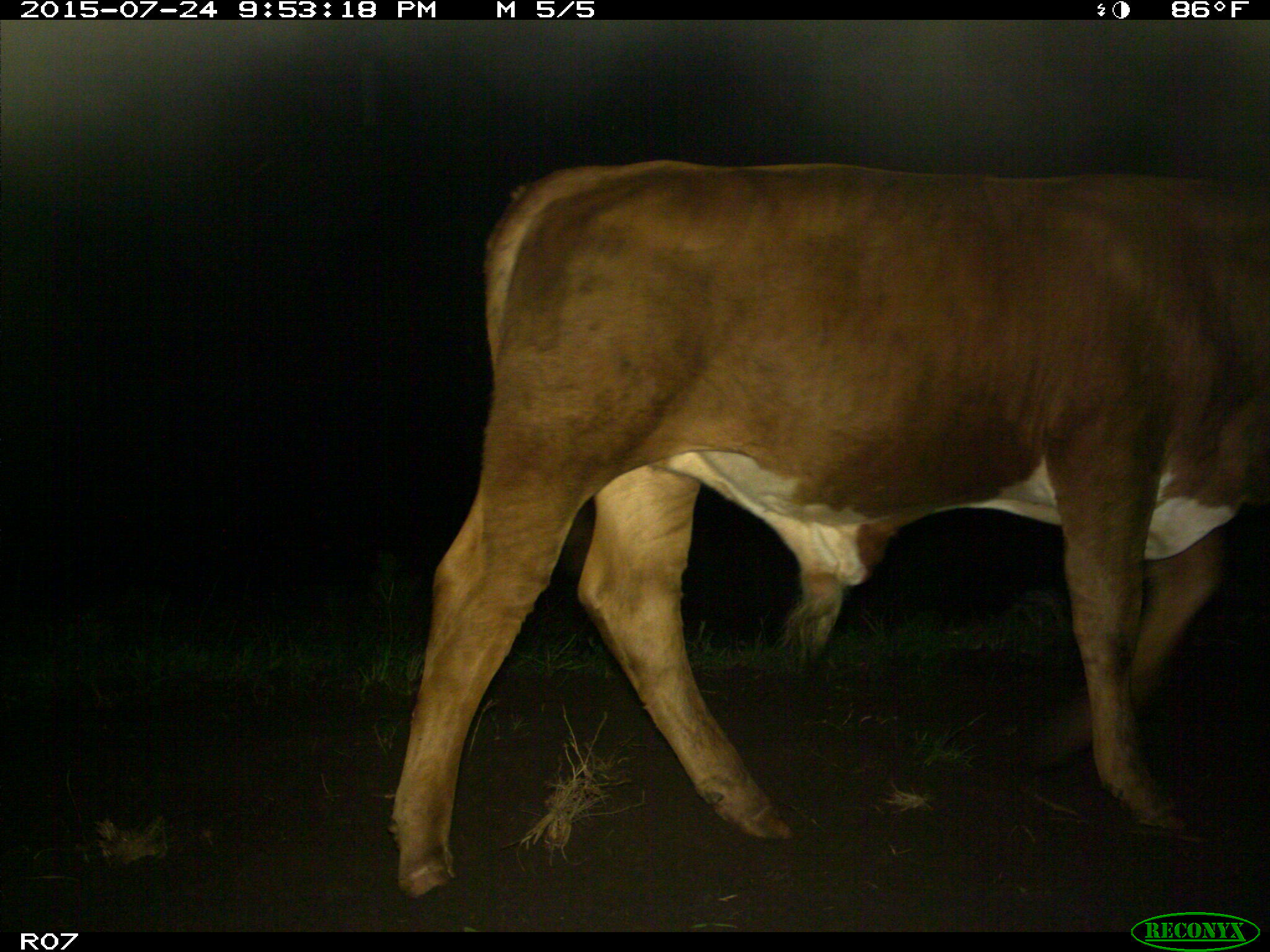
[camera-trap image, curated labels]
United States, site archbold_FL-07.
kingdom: Animalia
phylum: Chordata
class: Mammalia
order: Artiodactyla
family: Bovidae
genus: Bos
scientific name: Bos taurus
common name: domestic cow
Bos taurus (domestic cow).